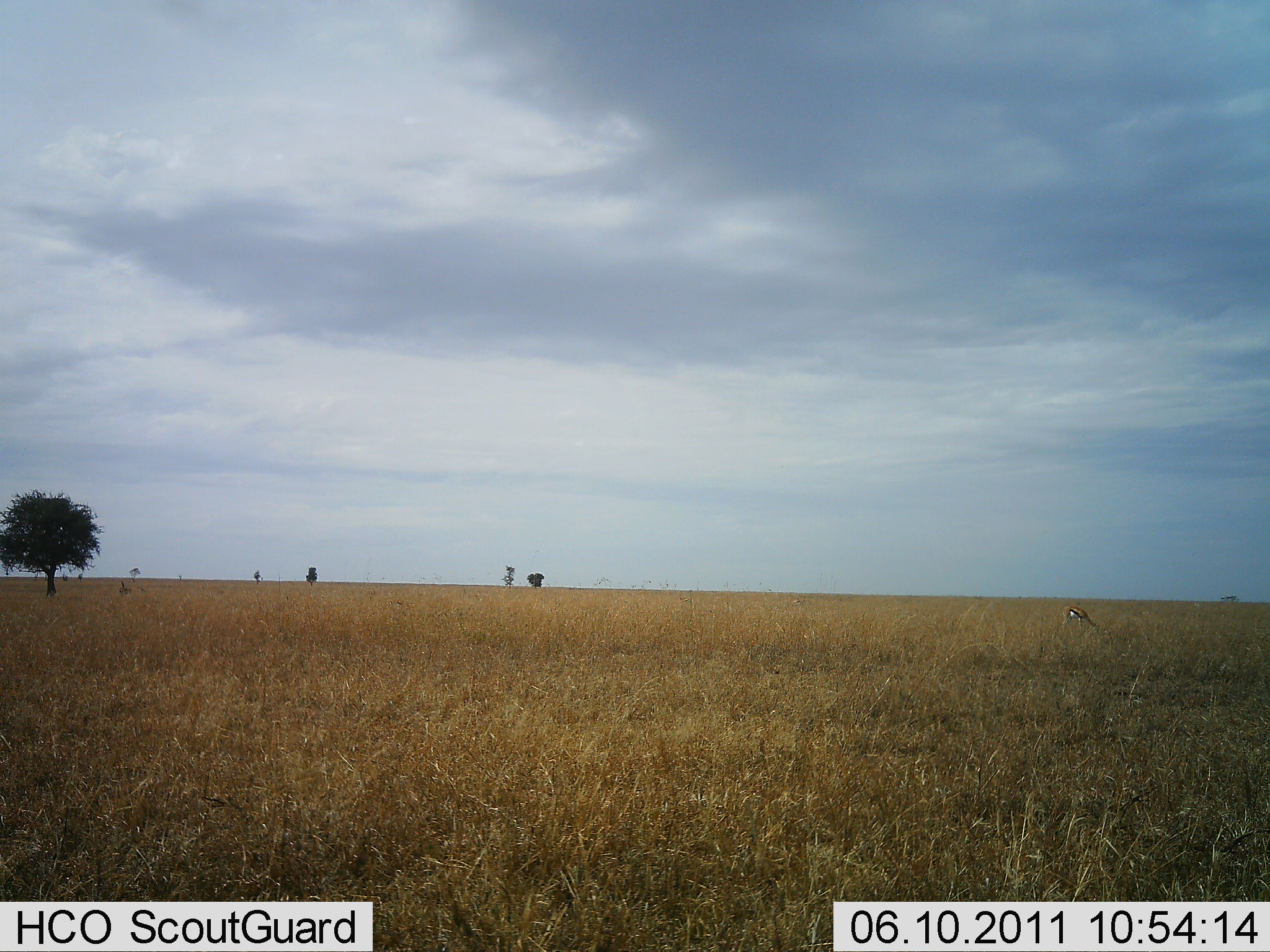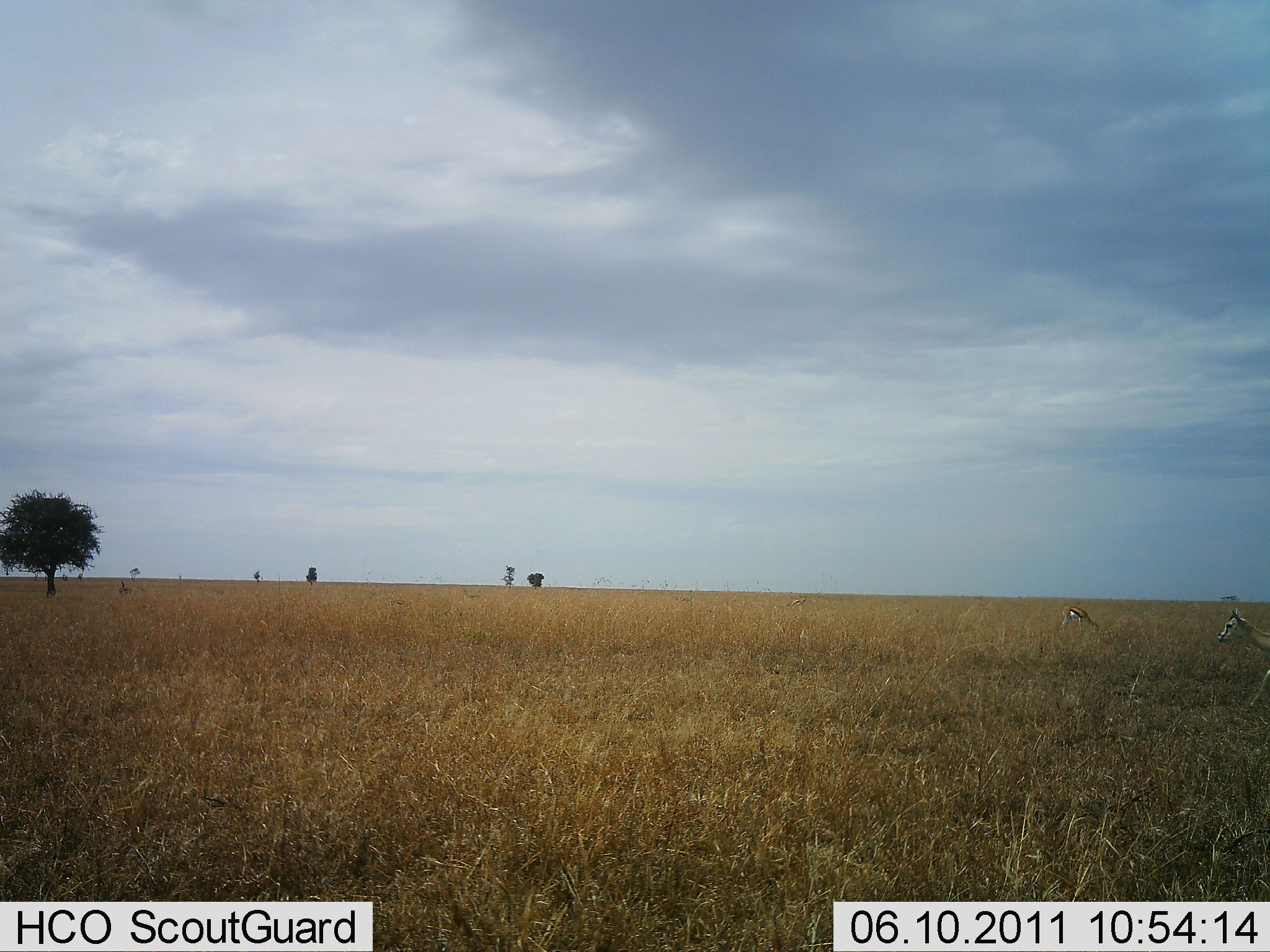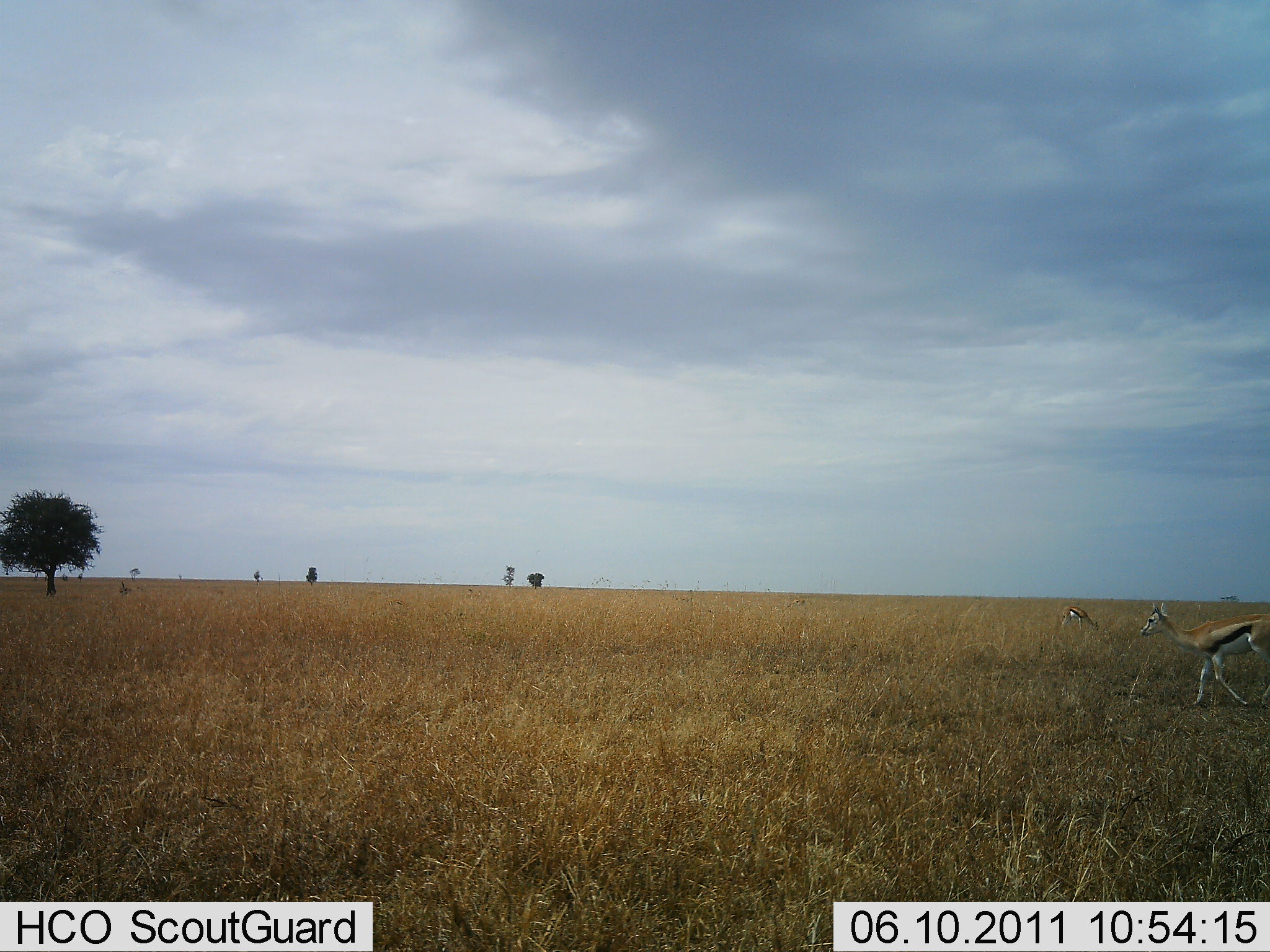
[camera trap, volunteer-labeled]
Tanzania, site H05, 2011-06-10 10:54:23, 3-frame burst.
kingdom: Animalia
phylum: Chordata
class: Mammalia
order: Artiodactyla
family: Bovidae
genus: Eudorcas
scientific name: Eudorcas thomsonii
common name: thomson's gazelle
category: gazellethomsons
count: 2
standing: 21%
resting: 0%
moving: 93%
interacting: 0%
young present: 0%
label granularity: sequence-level